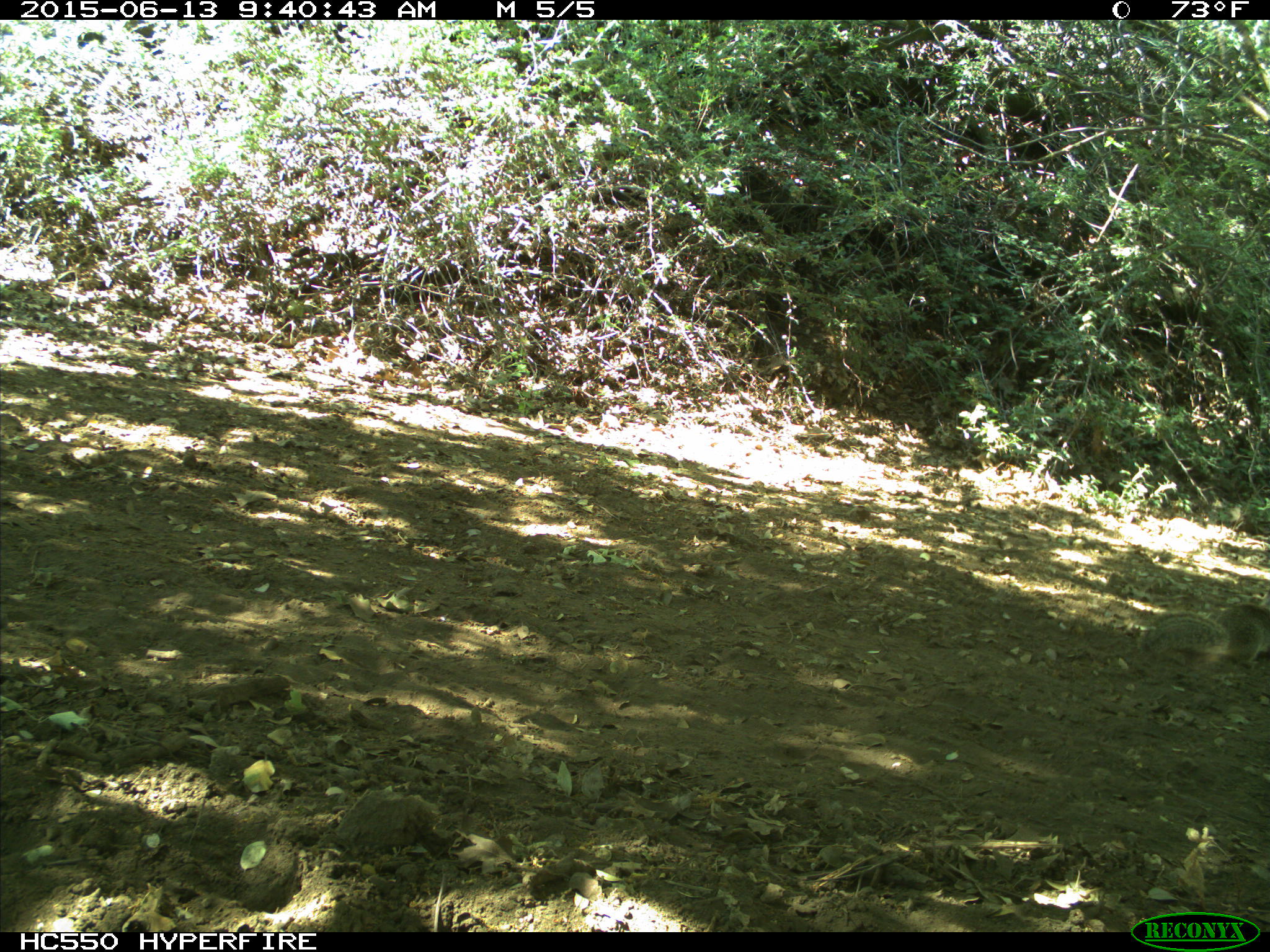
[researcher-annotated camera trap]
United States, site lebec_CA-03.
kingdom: Animalia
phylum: Chordata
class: Mammalia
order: Rodentia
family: Sciuridae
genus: Otospermophilus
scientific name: Otospermophilus beecheyi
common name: california ground squirrel